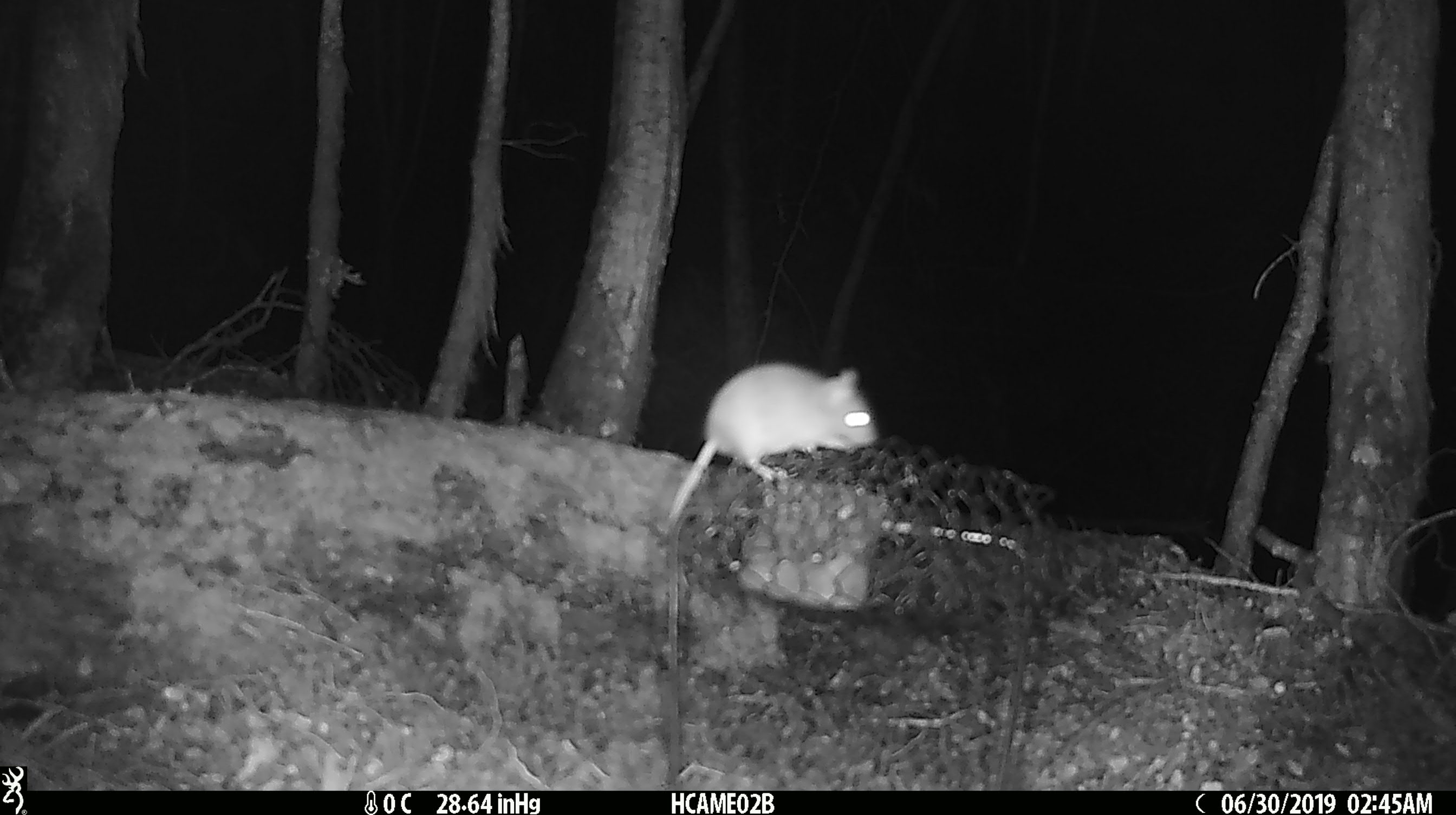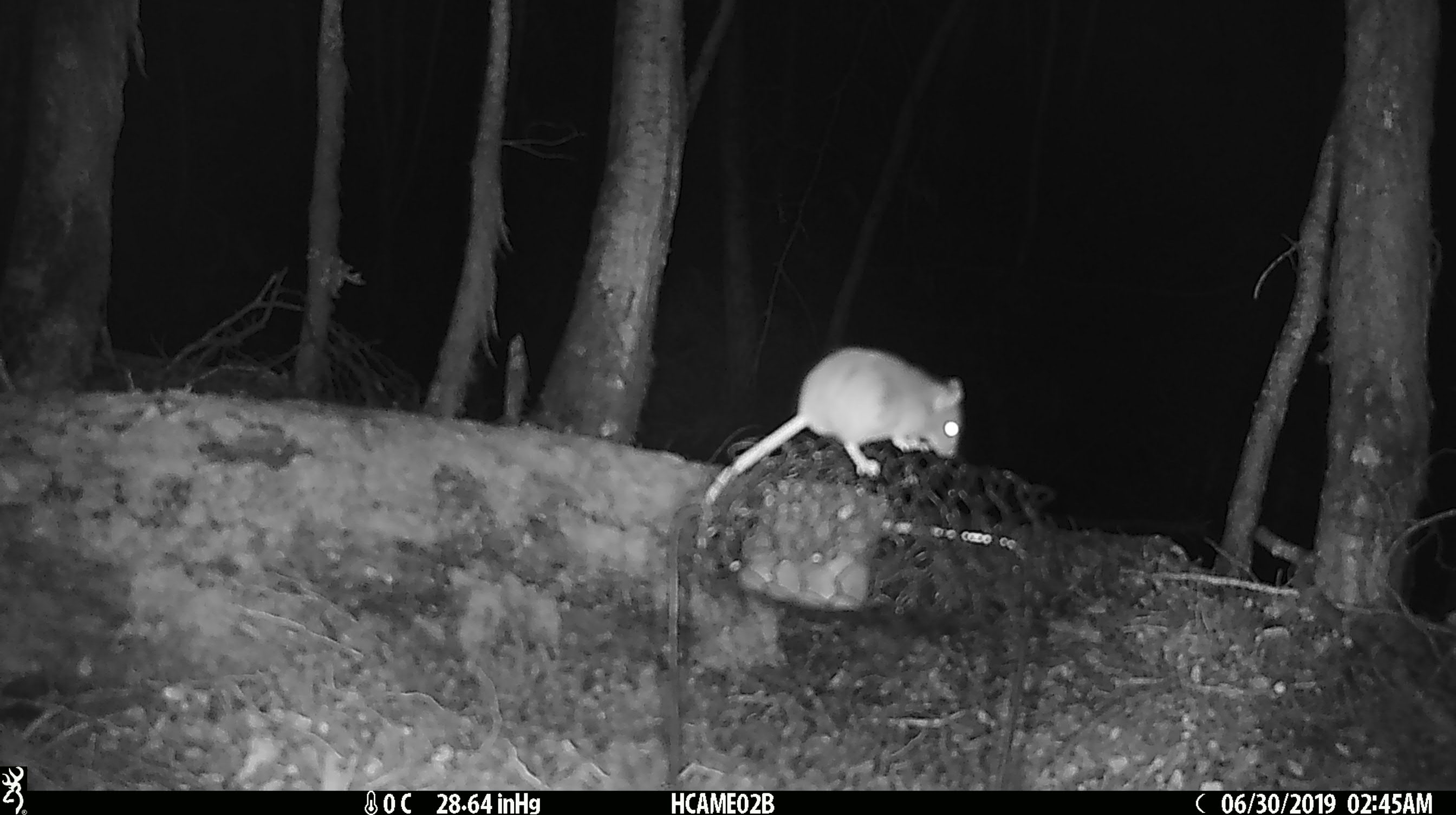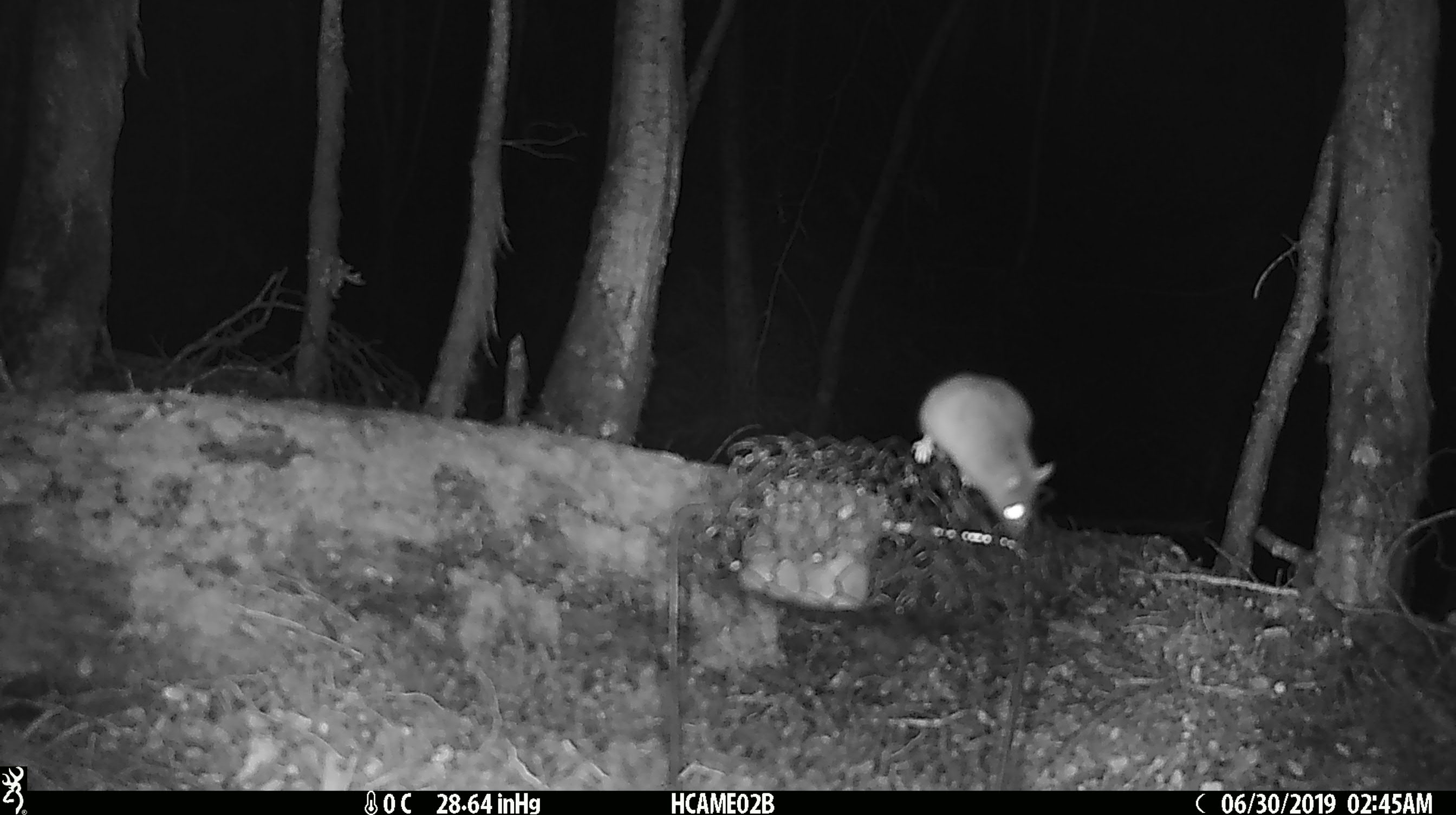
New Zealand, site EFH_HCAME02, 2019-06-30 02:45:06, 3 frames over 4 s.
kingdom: Animalia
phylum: Chordata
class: Mammalia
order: Rodentia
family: Muridae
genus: Mus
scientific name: Mus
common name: mouse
Mouse (Mus).